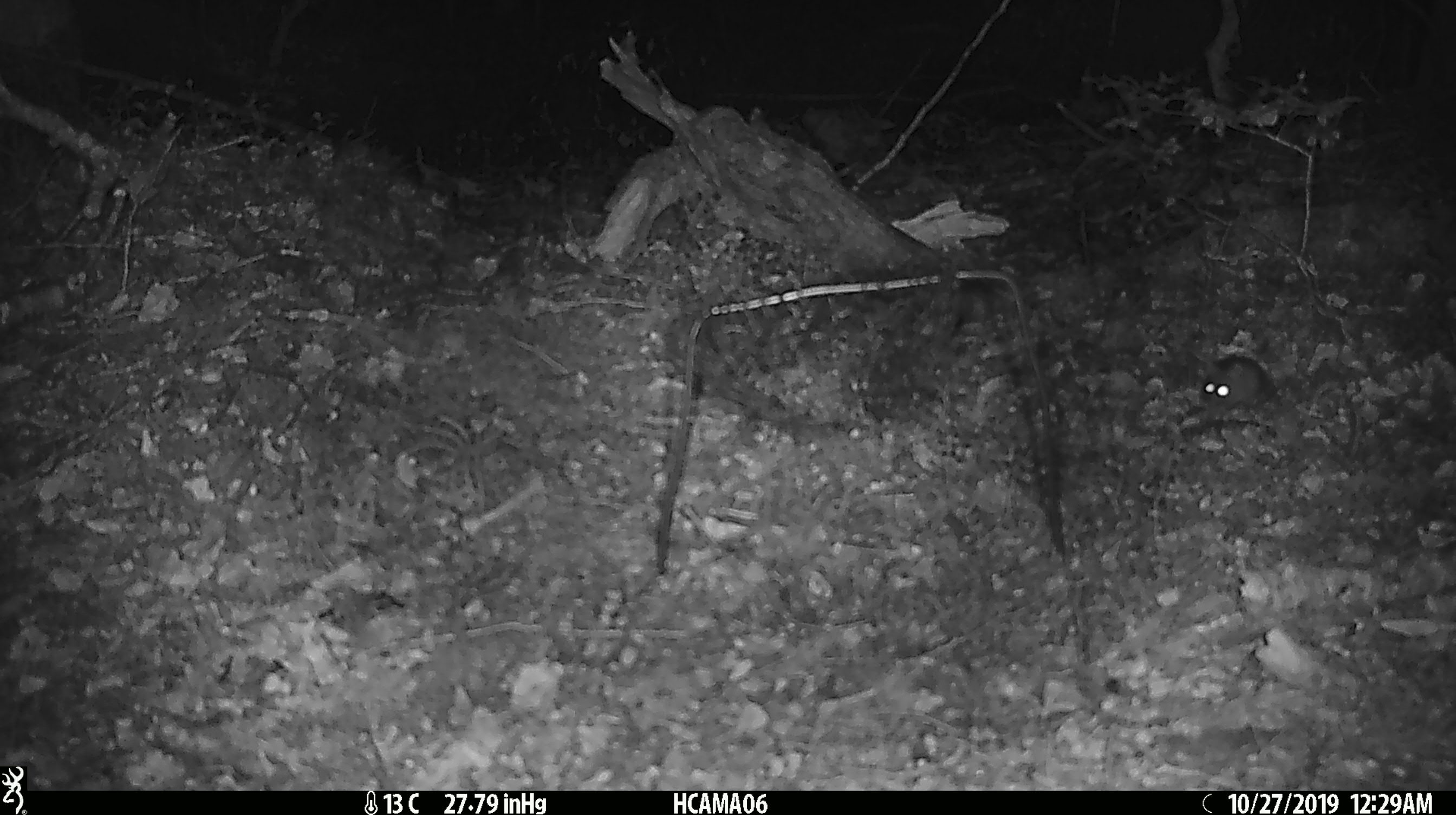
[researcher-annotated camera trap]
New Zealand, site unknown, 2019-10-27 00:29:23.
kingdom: Animalia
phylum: Chordata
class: Mammalia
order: Rodentia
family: Muridae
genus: Mus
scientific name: Mus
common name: mouse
Mouse (Mus).